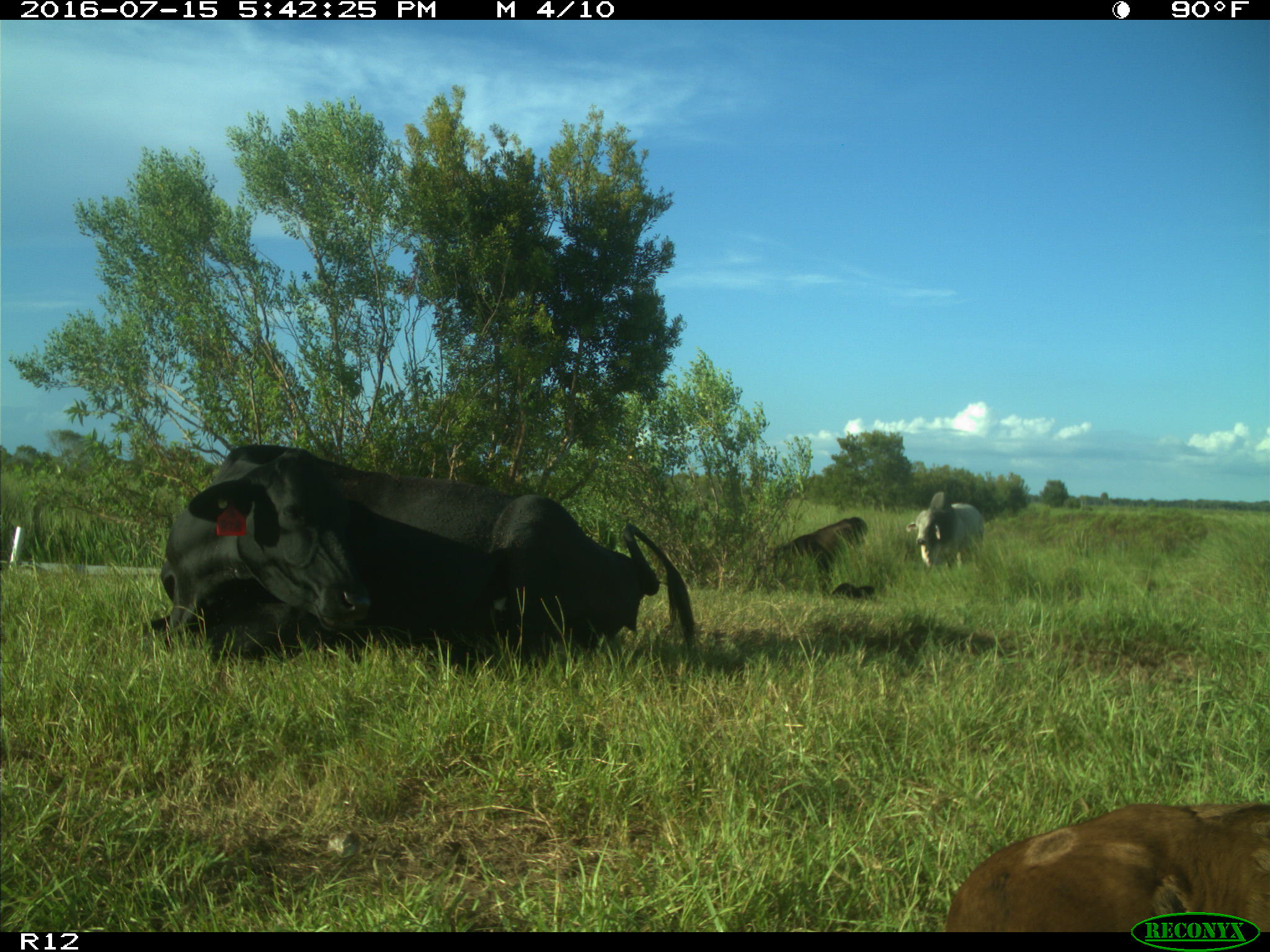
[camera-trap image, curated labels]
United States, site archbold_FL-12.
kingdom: Animalia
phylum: Chordata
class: Mammalia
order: Artiodactyla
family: Bovidae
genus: Bos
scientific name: Bos taurus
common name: domestic cow